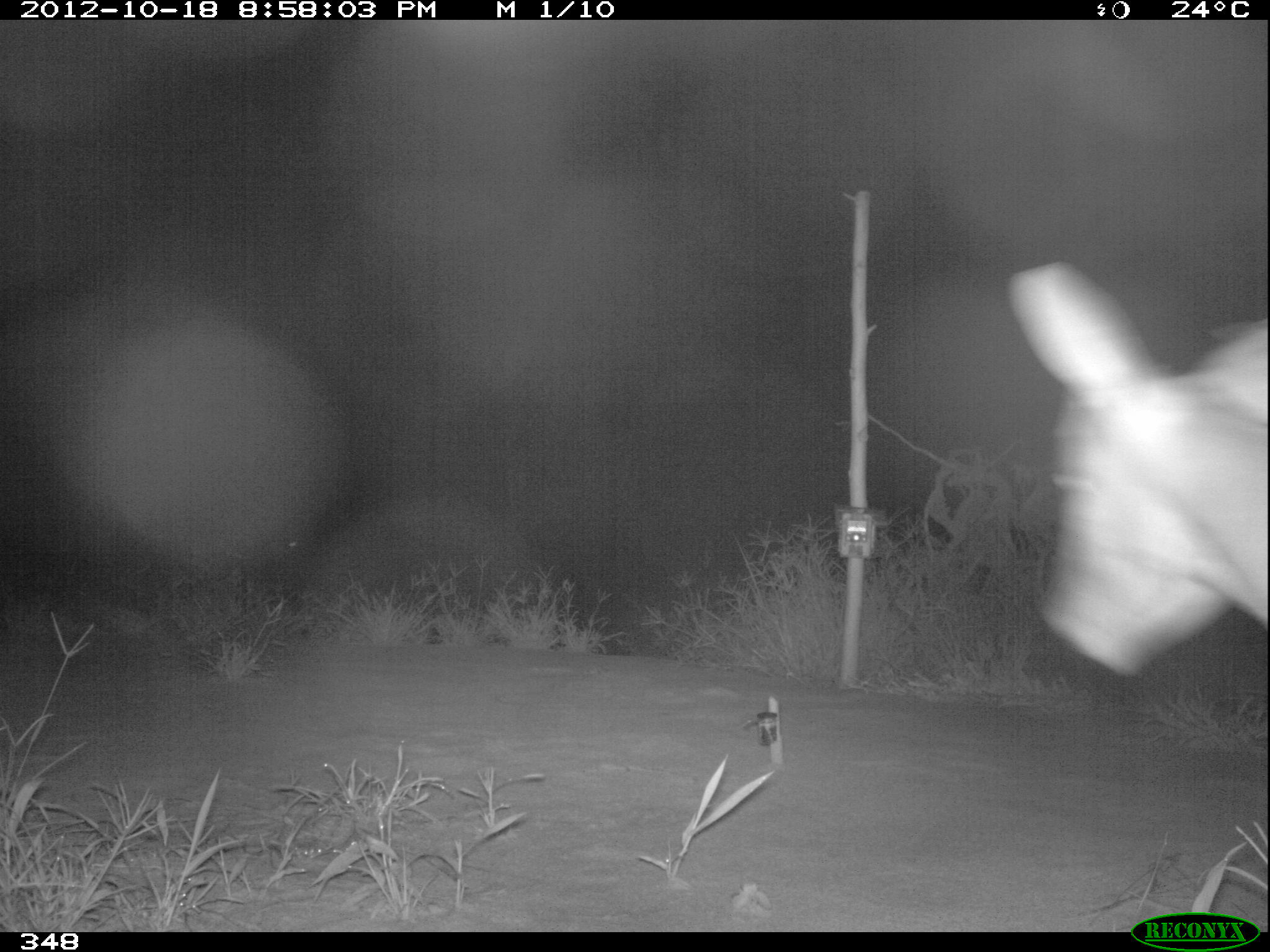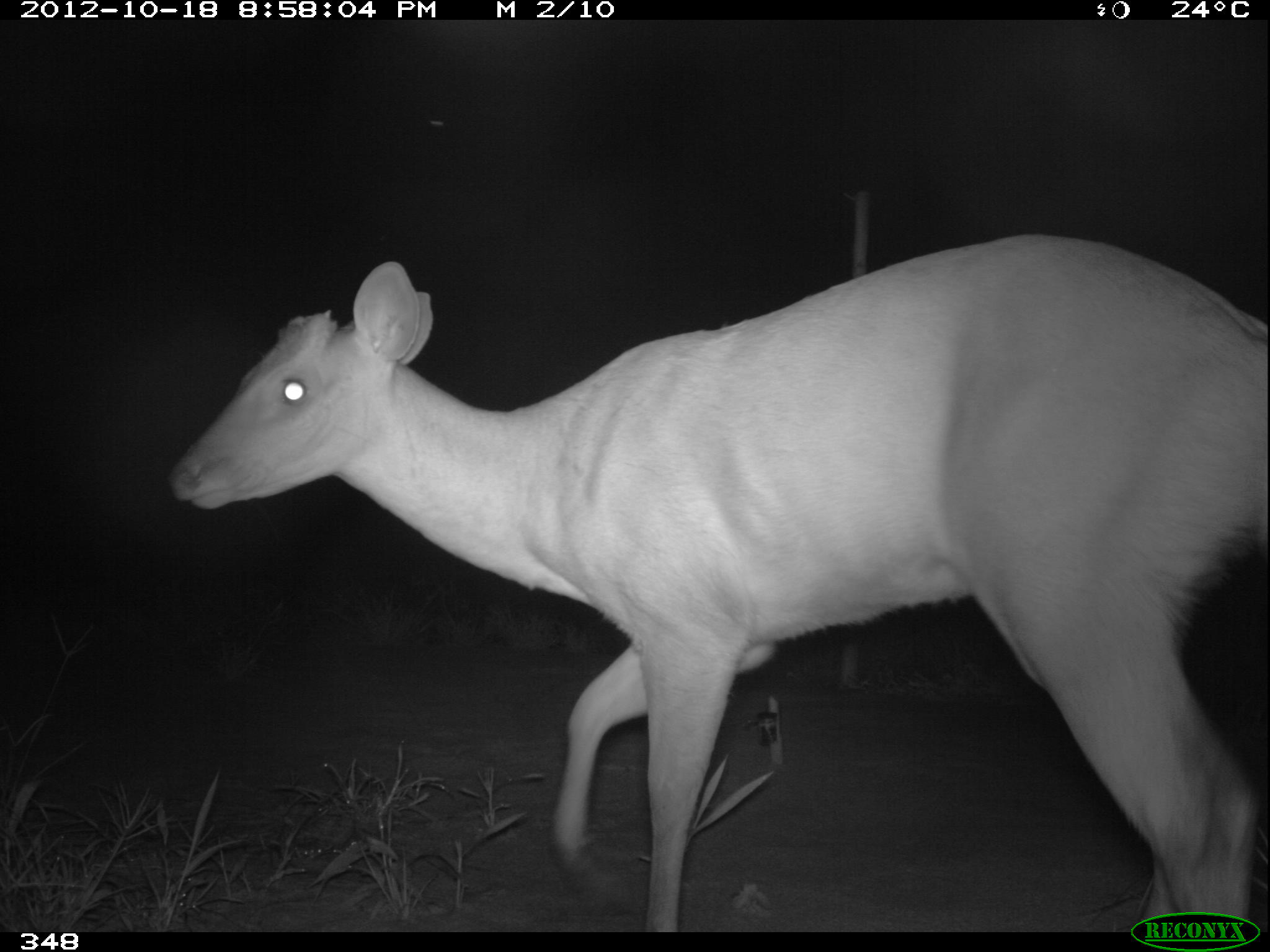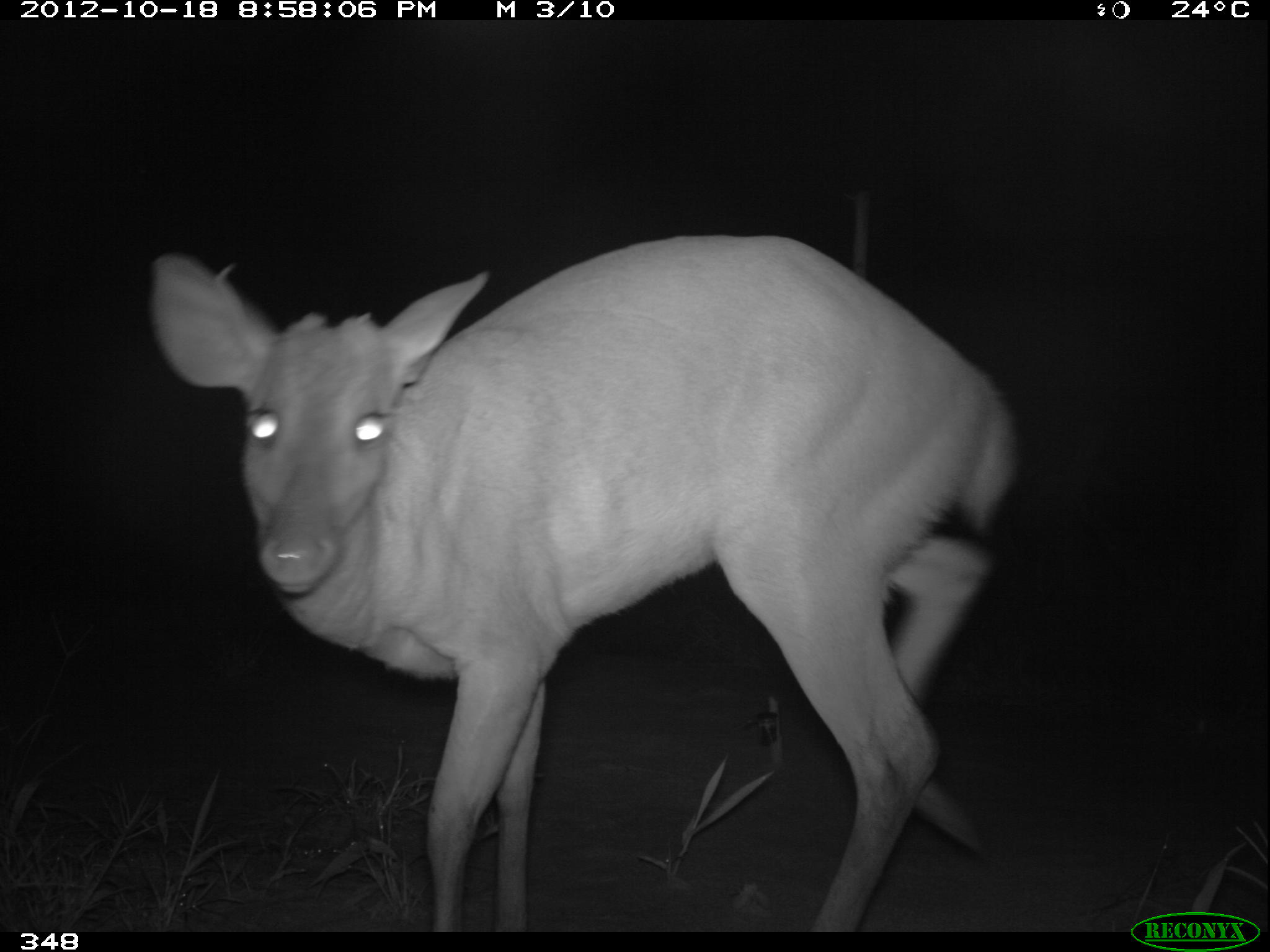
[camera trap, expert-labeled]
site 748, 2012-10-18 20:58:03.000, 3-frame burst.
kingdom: Animalia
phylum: Chordata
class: Mammalia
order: Artiodactyla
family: Cervidae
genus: Mazama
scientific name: Mazama americana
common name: red brocket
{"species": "Mazama americana (red brocket)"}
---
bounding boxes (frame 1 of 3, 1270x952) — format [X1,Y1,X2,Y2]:
mazama americana: [1006,259,1270,679]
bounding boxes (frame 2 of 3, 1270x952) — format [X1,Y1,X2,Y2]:
mazama americana: [163,231,1270,932]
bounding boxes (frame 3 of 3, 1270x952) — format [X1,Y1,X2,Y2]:
mazama americana: [147,233,1017,932]